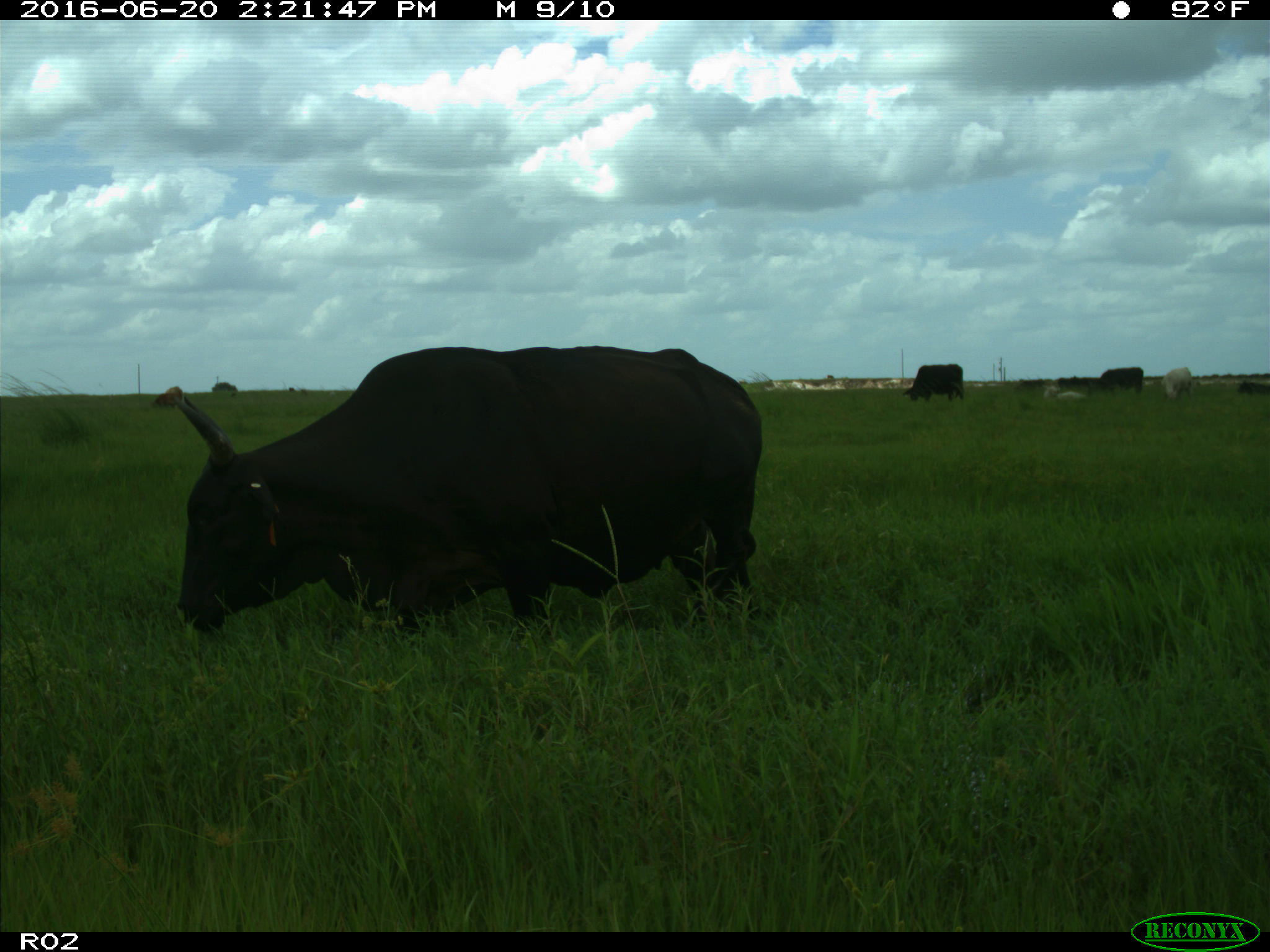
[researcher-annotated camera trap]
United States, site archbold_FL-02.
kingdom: Animalia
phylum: Chordata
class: Mammalia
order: Artiodactyla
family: Bovidae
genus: Bos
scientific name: Bos taurus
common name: domestic cow